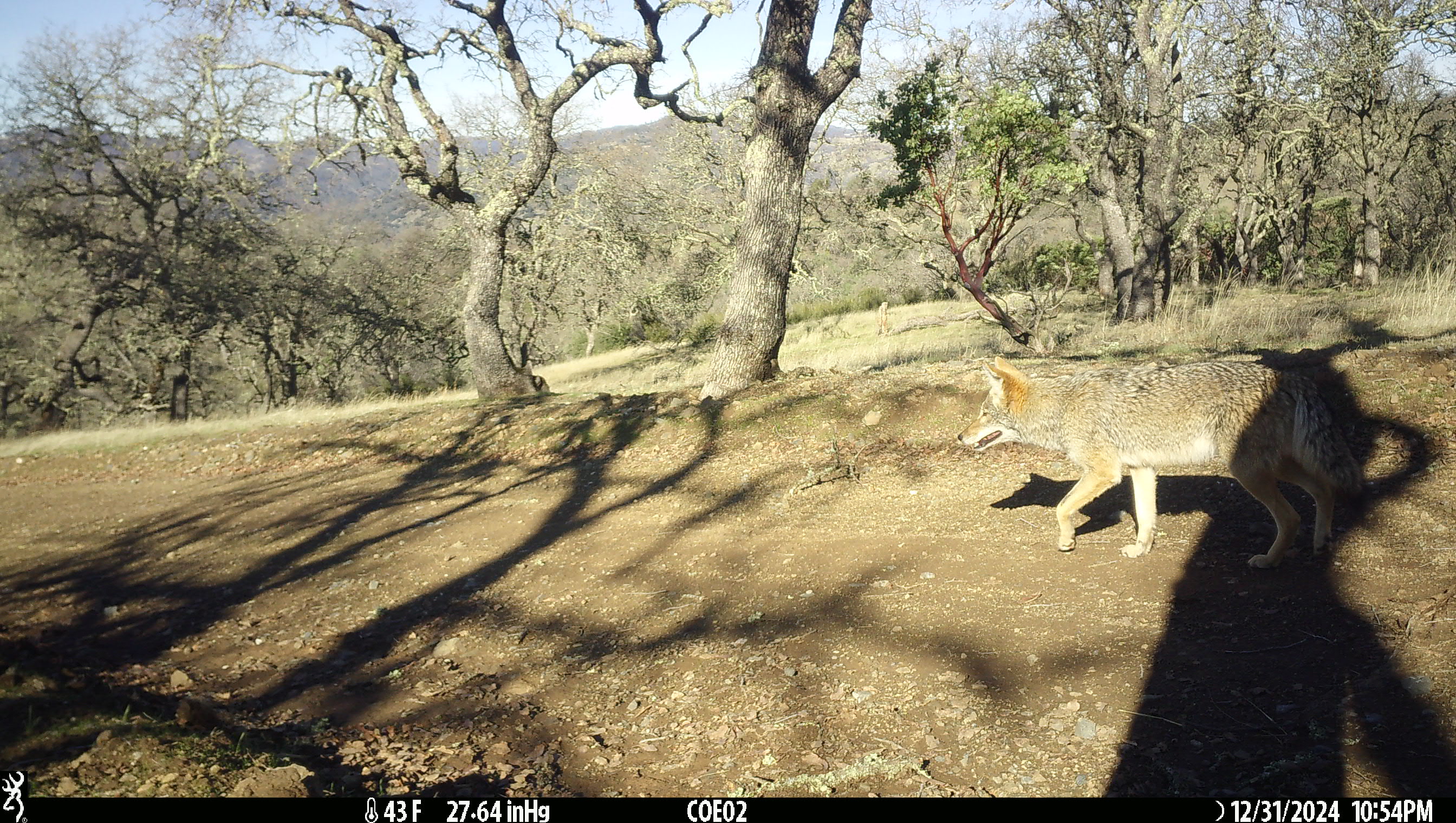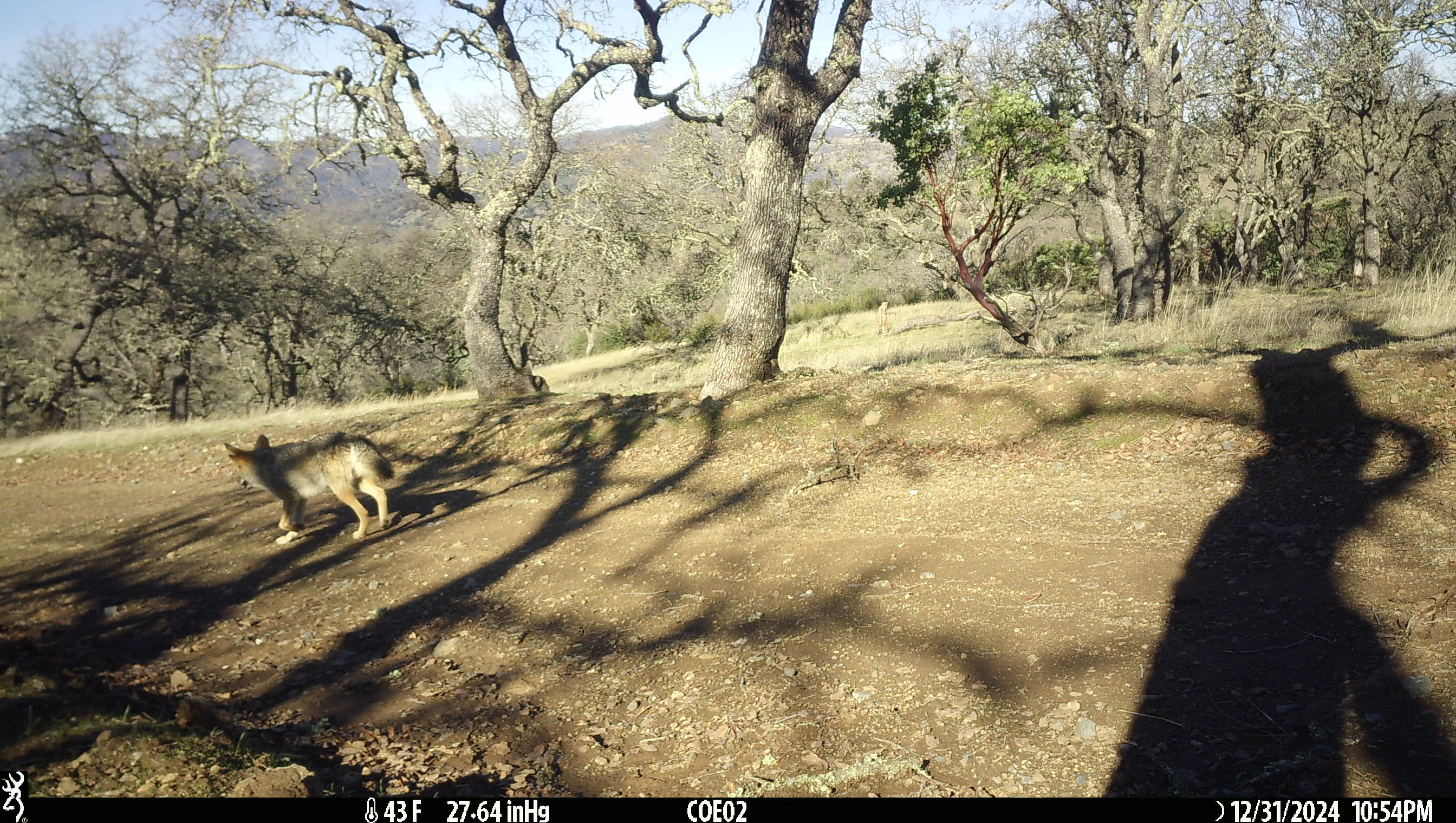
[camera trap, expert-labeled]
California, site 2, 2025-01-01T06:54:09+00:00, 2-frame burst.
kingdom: Animalia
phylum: Chordata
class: Mammalia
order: Carnivora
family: Canidae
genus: Canis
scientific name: Canis latrans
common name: coyote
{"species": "coyote (Canis latrans)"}